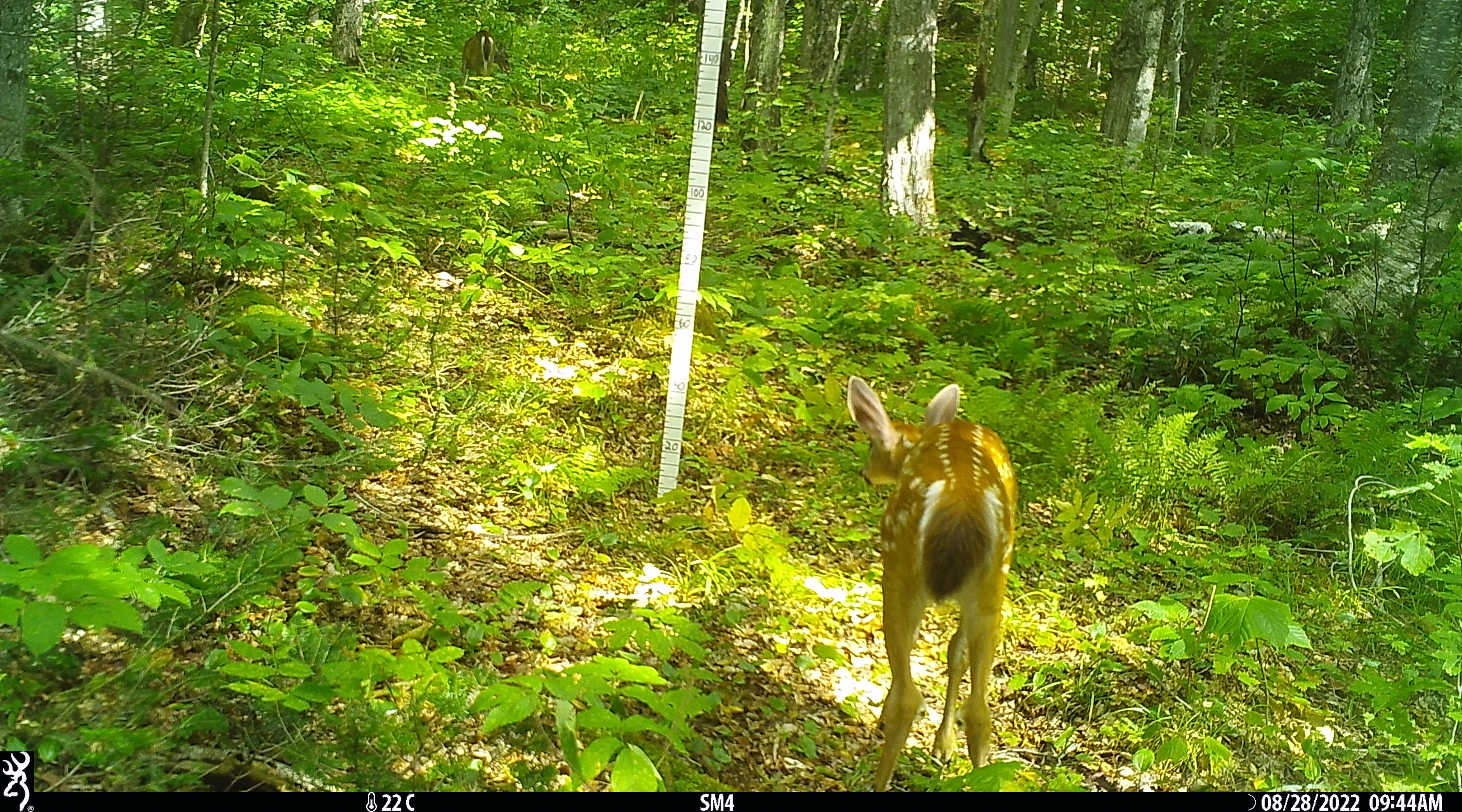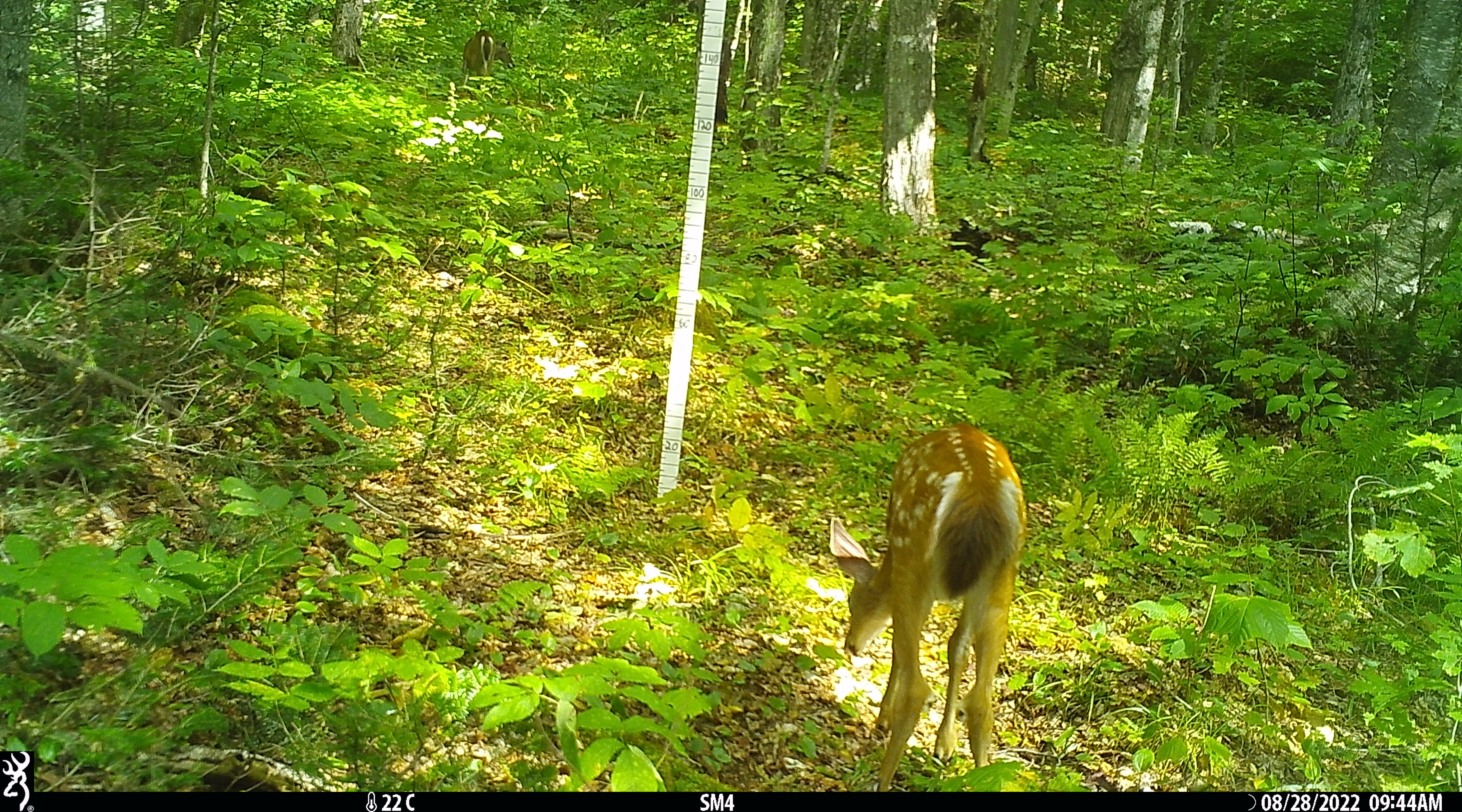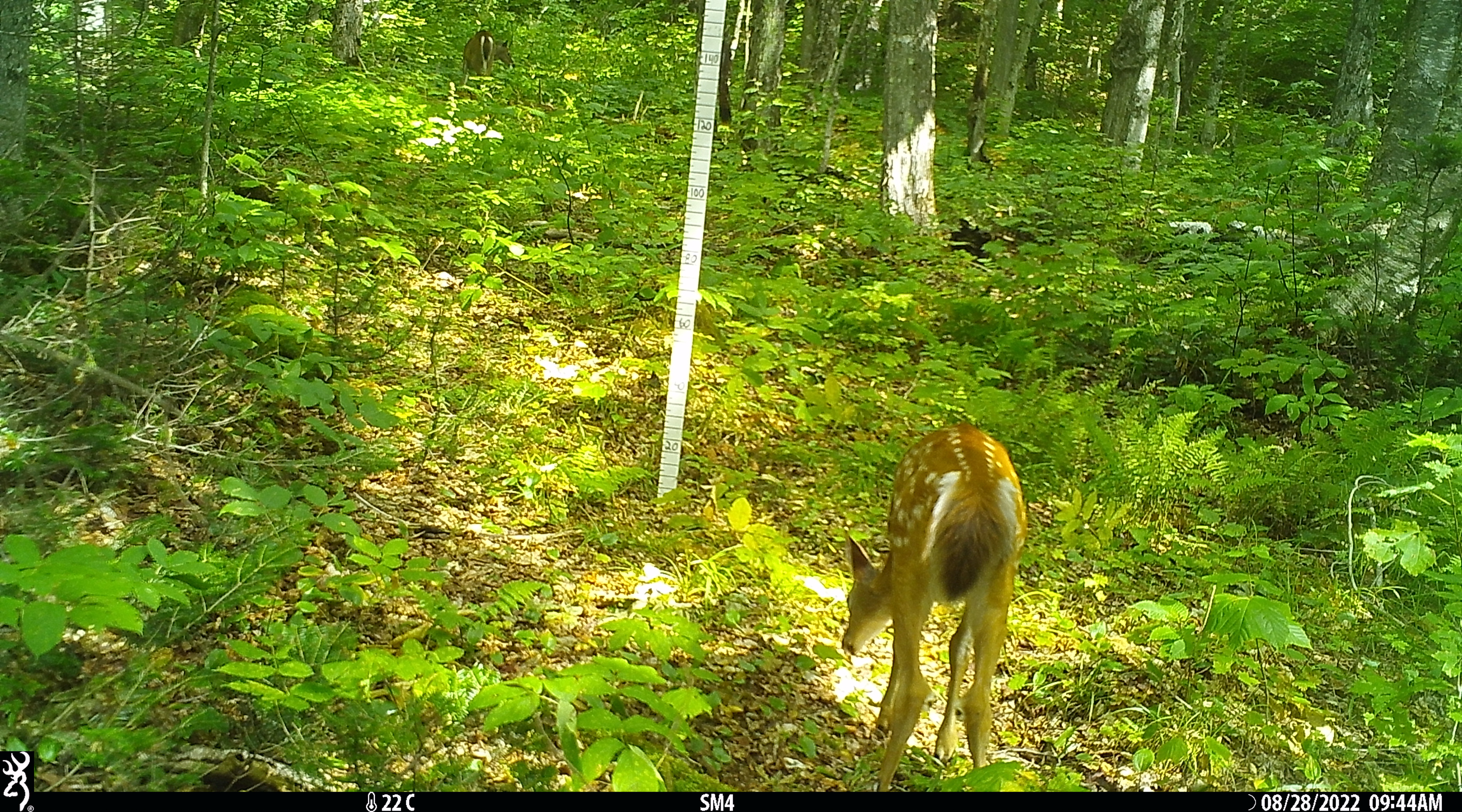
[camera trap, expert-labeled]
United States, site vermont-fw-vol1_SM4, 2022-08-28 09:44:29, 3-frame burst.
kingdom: Animalia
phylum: Chordata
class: Mammalia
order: Artiodactyla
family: Cervidae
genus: Odocoileus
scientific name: Odocoileus virginianus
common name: white-tailed deer